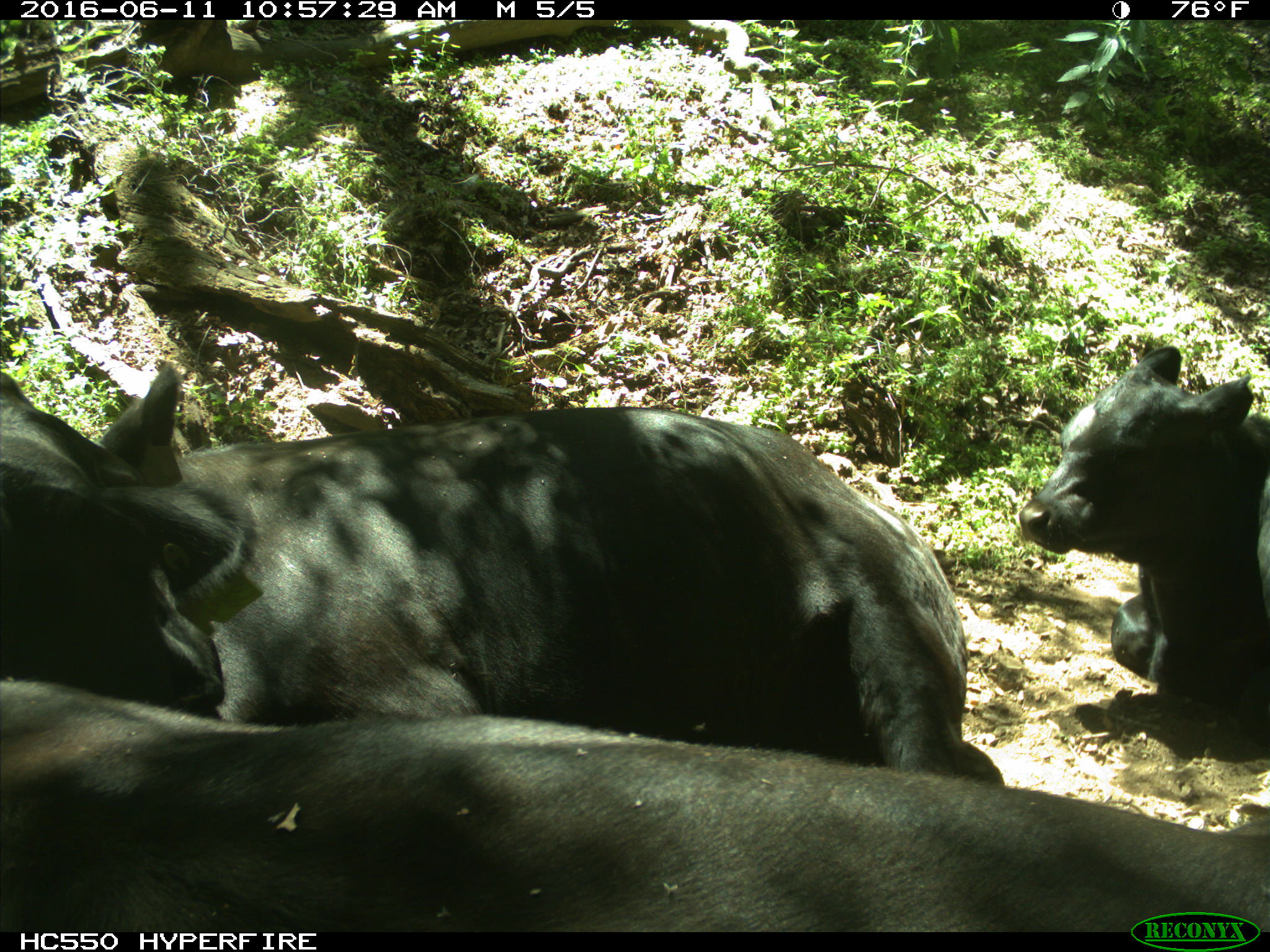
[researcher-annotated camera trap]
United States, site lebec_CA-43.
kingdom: Animalia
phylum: Chordata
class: Mammalia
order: Artiodactyla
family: Bovidae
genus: Bos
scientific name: Bos taurus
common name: domestic cow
Bos taurus (domestic cow).